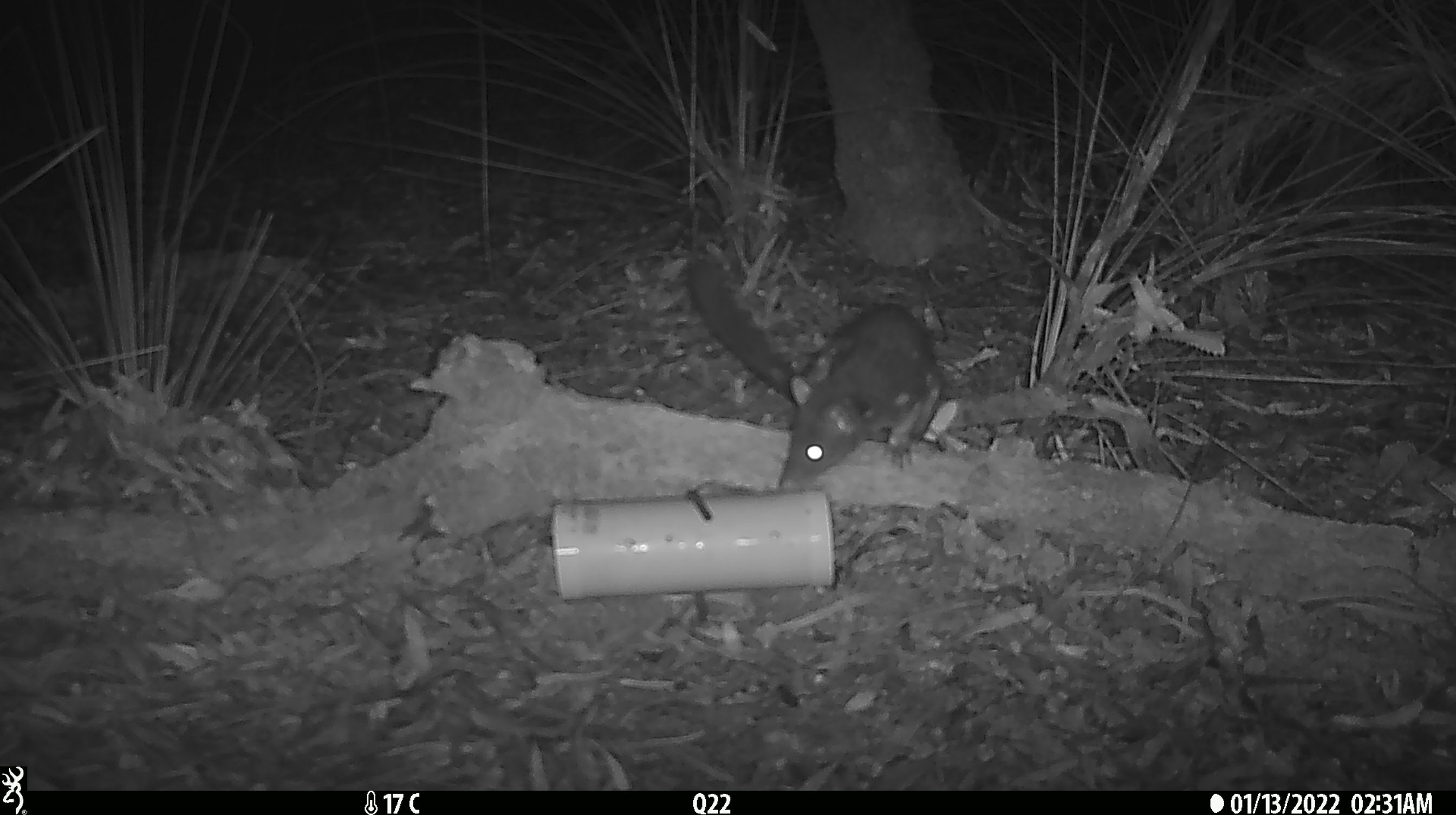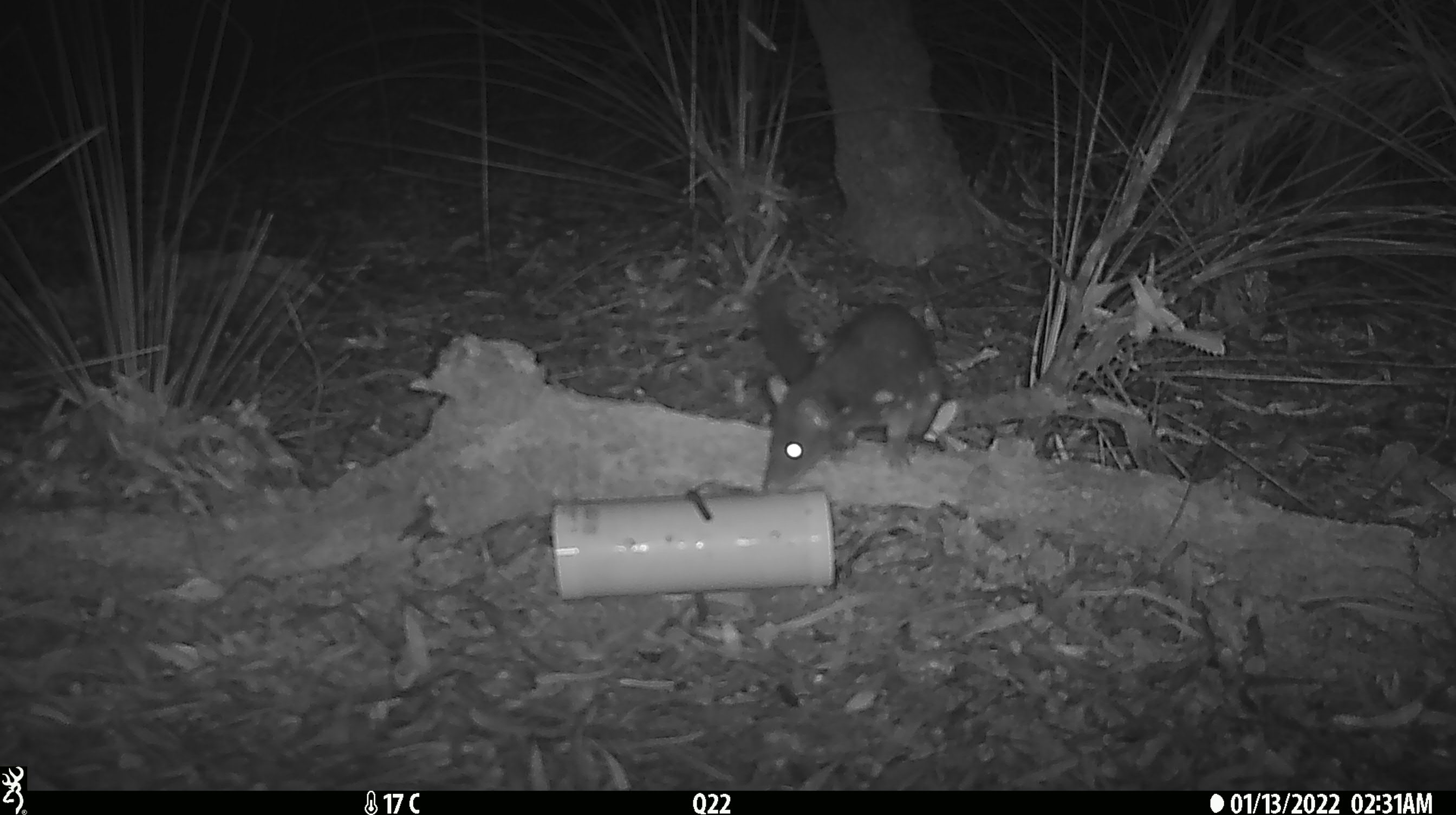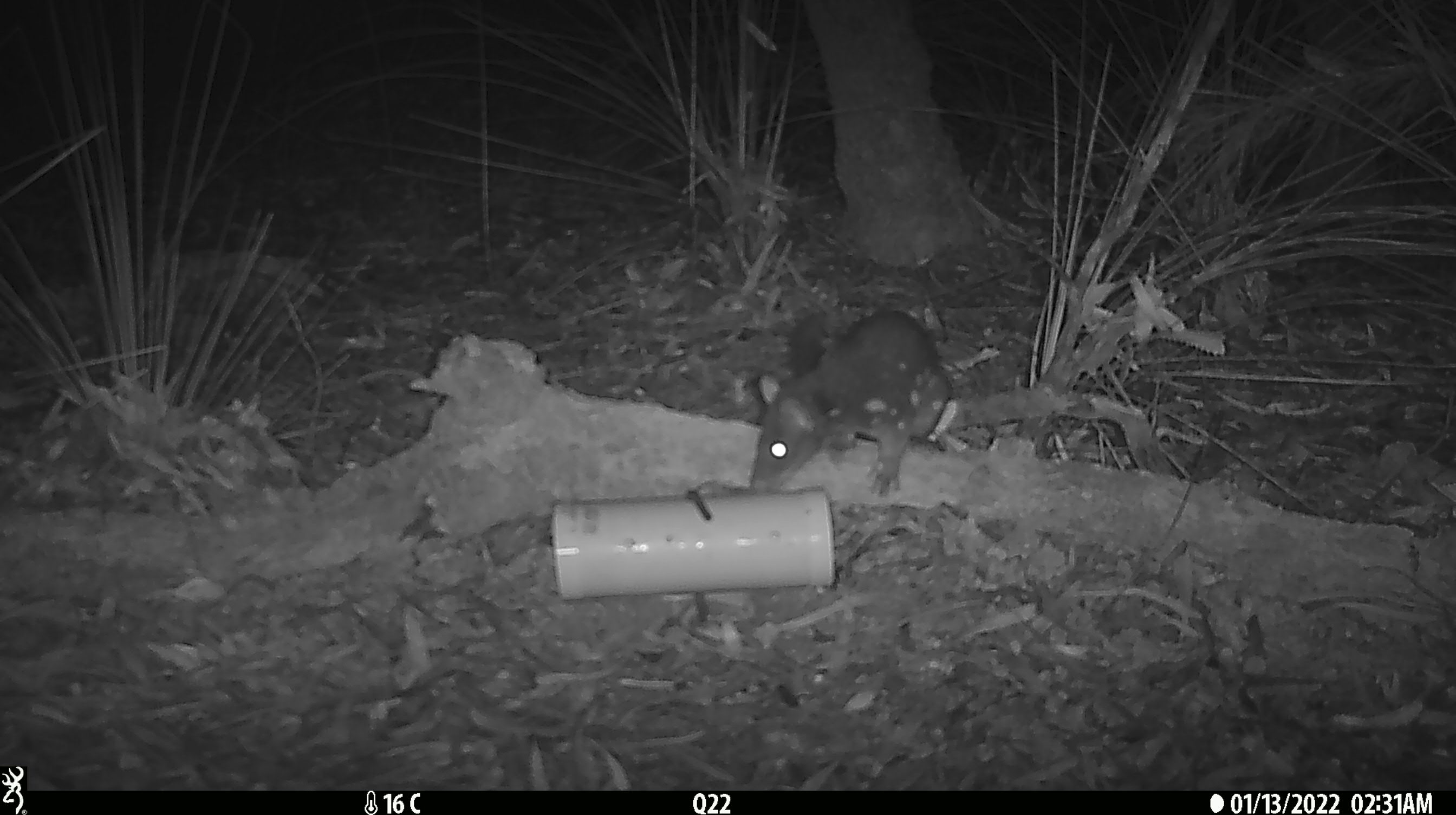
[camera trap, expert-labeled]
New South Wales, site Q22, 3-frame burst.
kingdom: Animalia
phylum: Chordata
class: Mammalia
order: Dasyuromorphia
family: Dasyuridae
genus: Dasyurus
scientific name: Dasyurus maculatus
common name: spotted-tailed quoll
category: quoll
Quoll (spotted-tailed quoll) (Dasyurus maculatus).